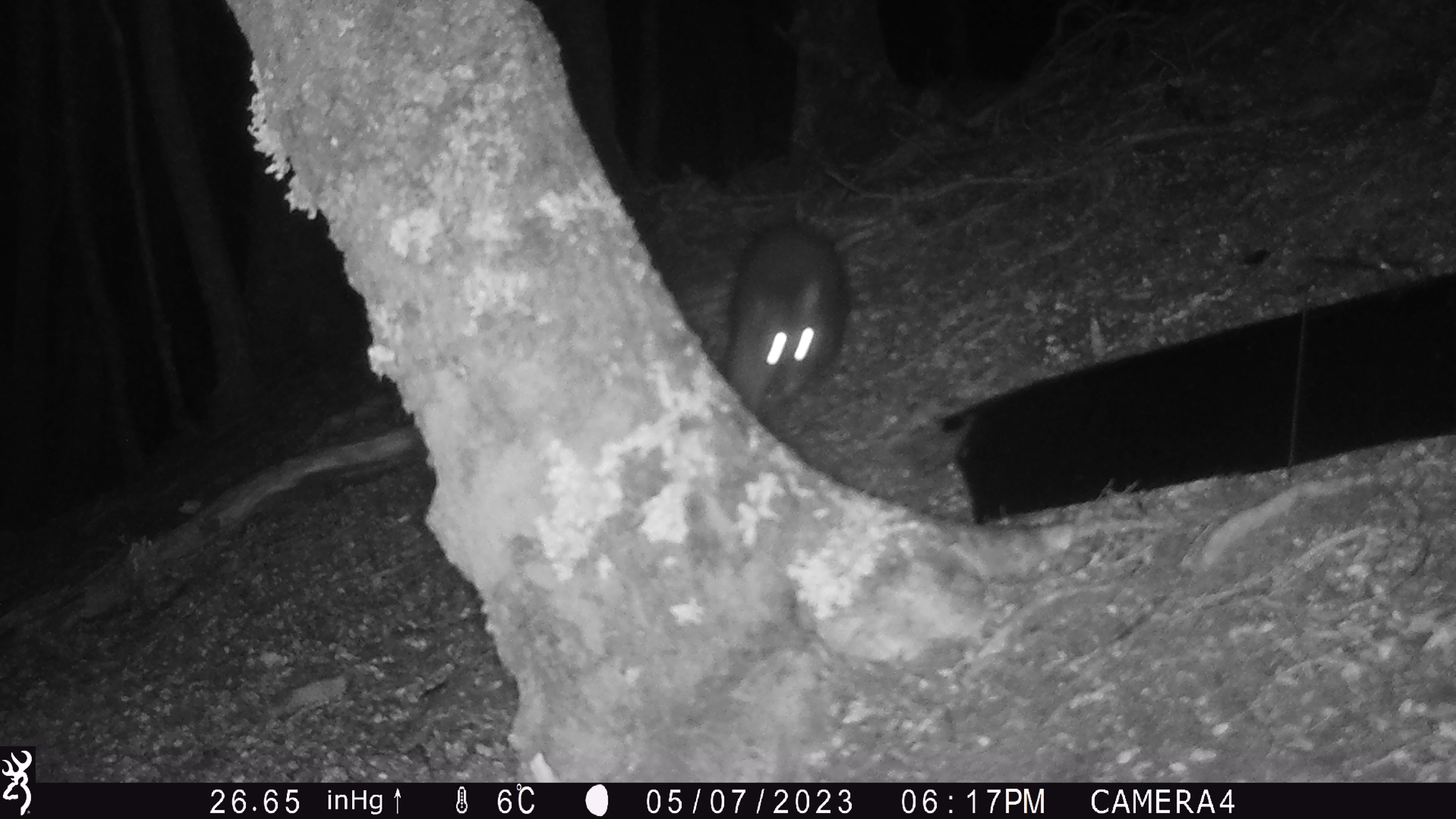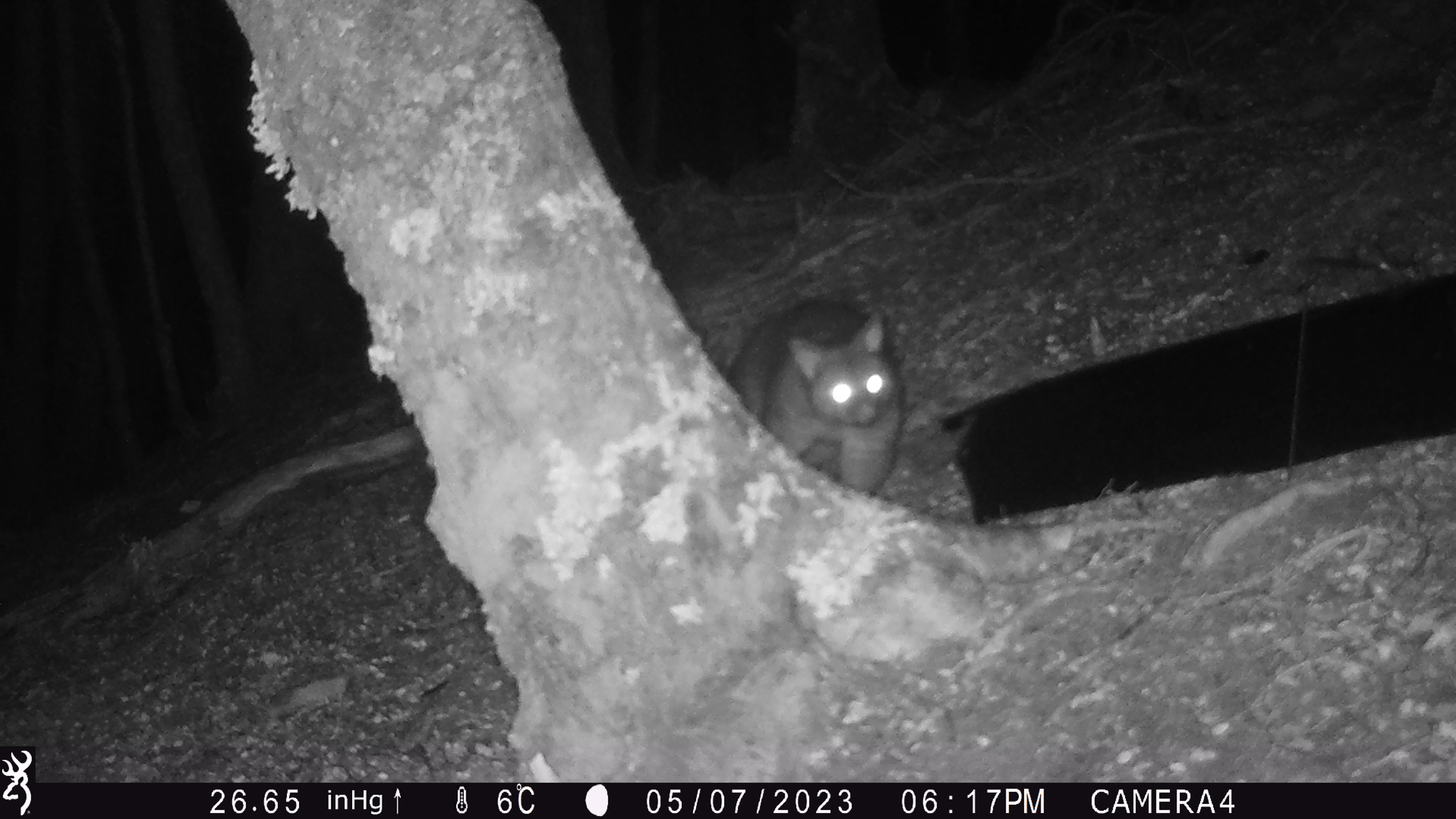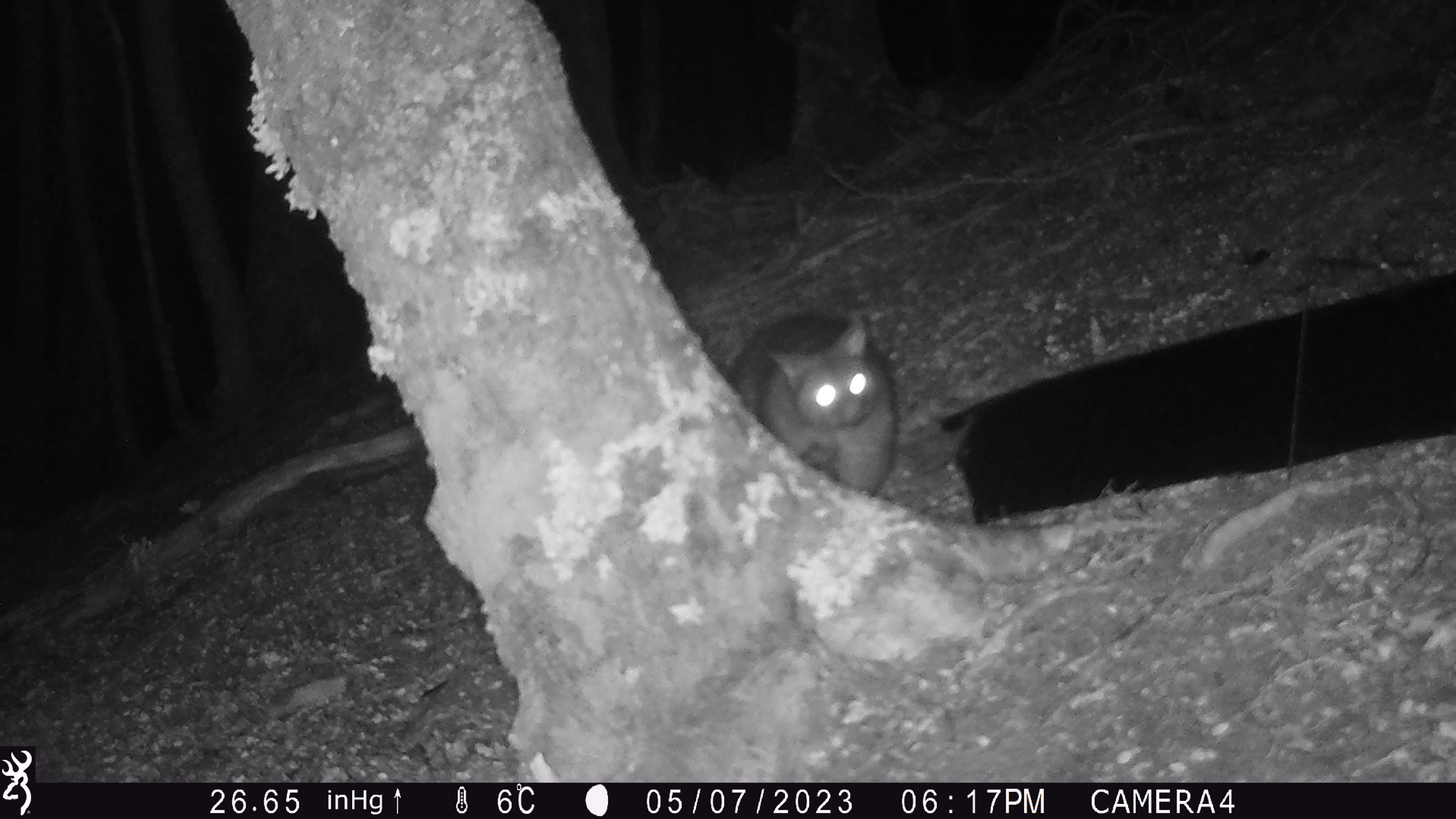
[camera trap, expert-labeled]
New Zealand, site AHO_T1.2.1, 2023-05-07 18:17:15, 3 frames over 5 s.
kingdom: Animalia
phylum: Chordata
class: Mammalia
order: Carnivora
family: Mustelidae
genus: Mustela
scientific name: Mustela erminea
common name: stoat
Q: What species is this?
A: Stoat (Mustela erminea).